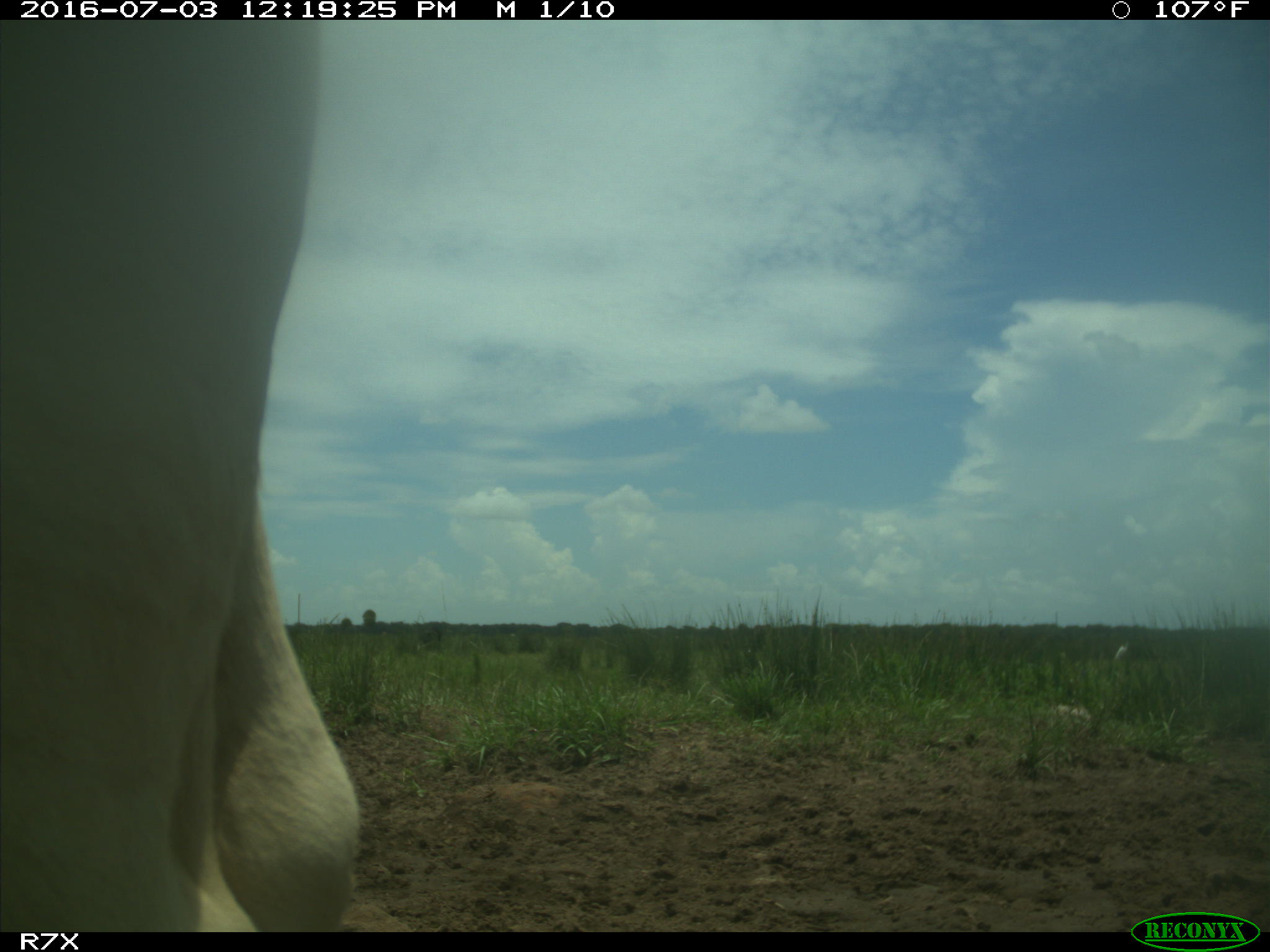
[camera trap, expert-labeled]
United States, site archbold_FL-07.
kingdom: Animalia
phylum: Chordata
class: Mammalia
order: Artiodactyla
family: Bovidae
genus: Bos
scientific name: Bos taurus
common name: domestic cow